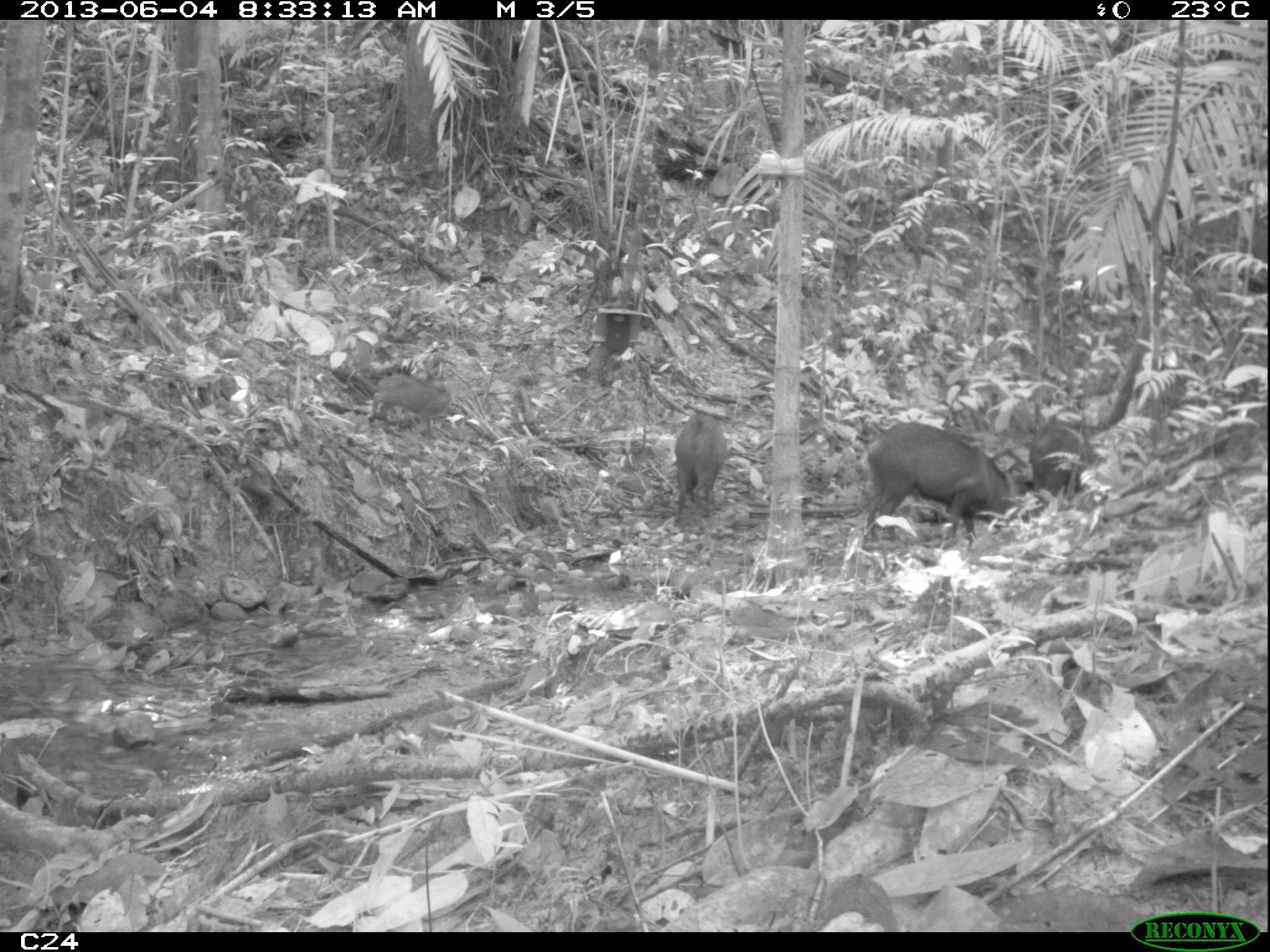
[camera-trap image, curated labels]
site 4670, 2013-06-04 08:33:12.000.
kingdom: Animalia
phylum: Chordata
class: Mammalia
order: Artiodactyla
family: Tayassuidae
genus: Pecari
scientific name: Pecari tajacu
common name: collared peccary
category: tayassu tajacu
Tayassu tajacu (collared peccary) (Pecari tajacu), count 6, age adult.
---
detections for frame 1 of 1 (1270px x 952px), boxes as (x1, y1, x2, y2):
tayassu tajacu: (864, 421, 1028, 548); (1029, 414, 1095, 507); (673, 411, 726, 524); (368, 370, 452, 440)